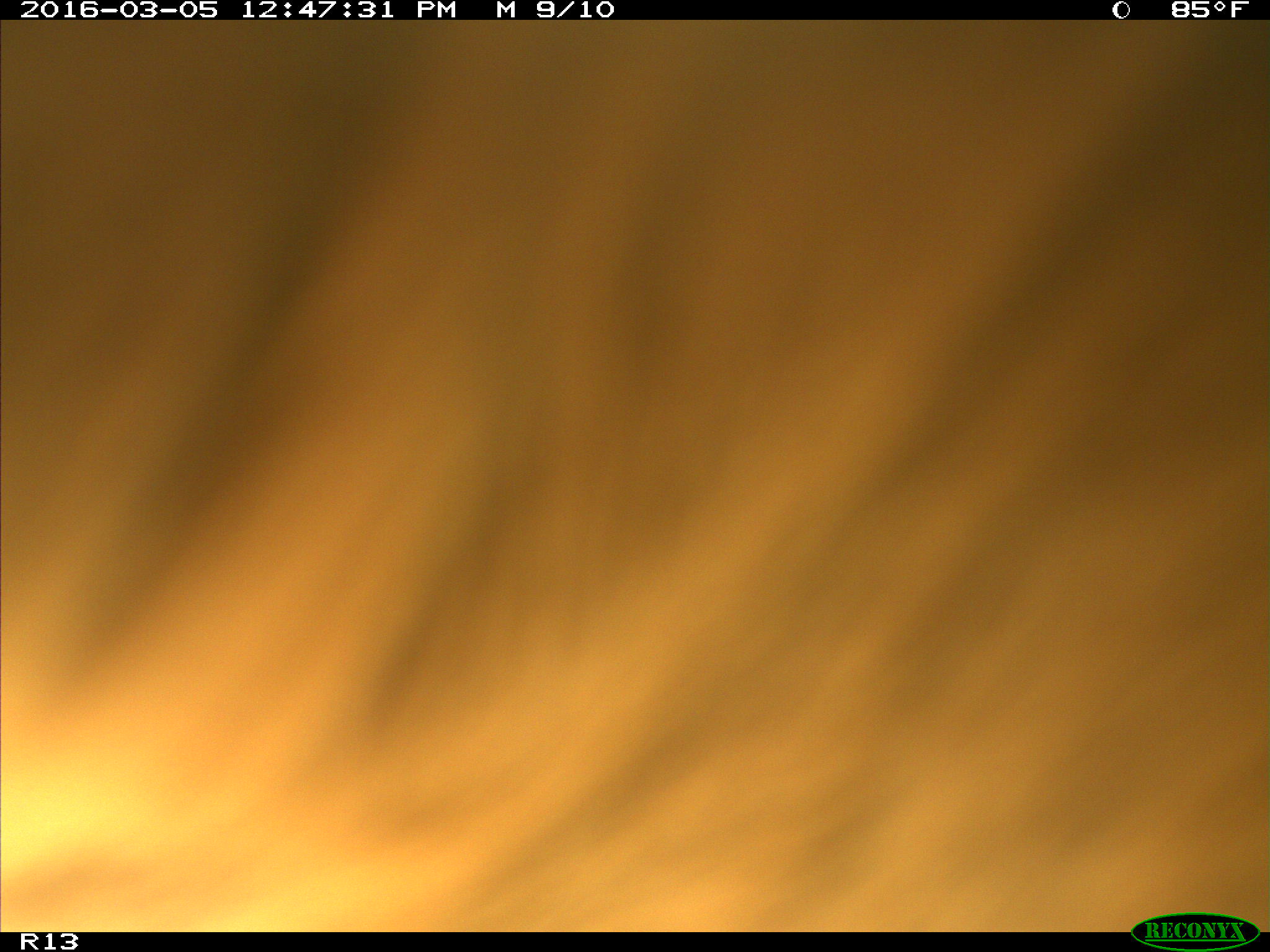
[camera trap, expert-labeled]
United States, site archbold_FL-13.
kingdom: Animalia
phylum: Chordata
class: Mammalia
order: Artiodactyla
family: Bovidae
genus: Bos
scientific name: Bos taurus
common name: domestic cow